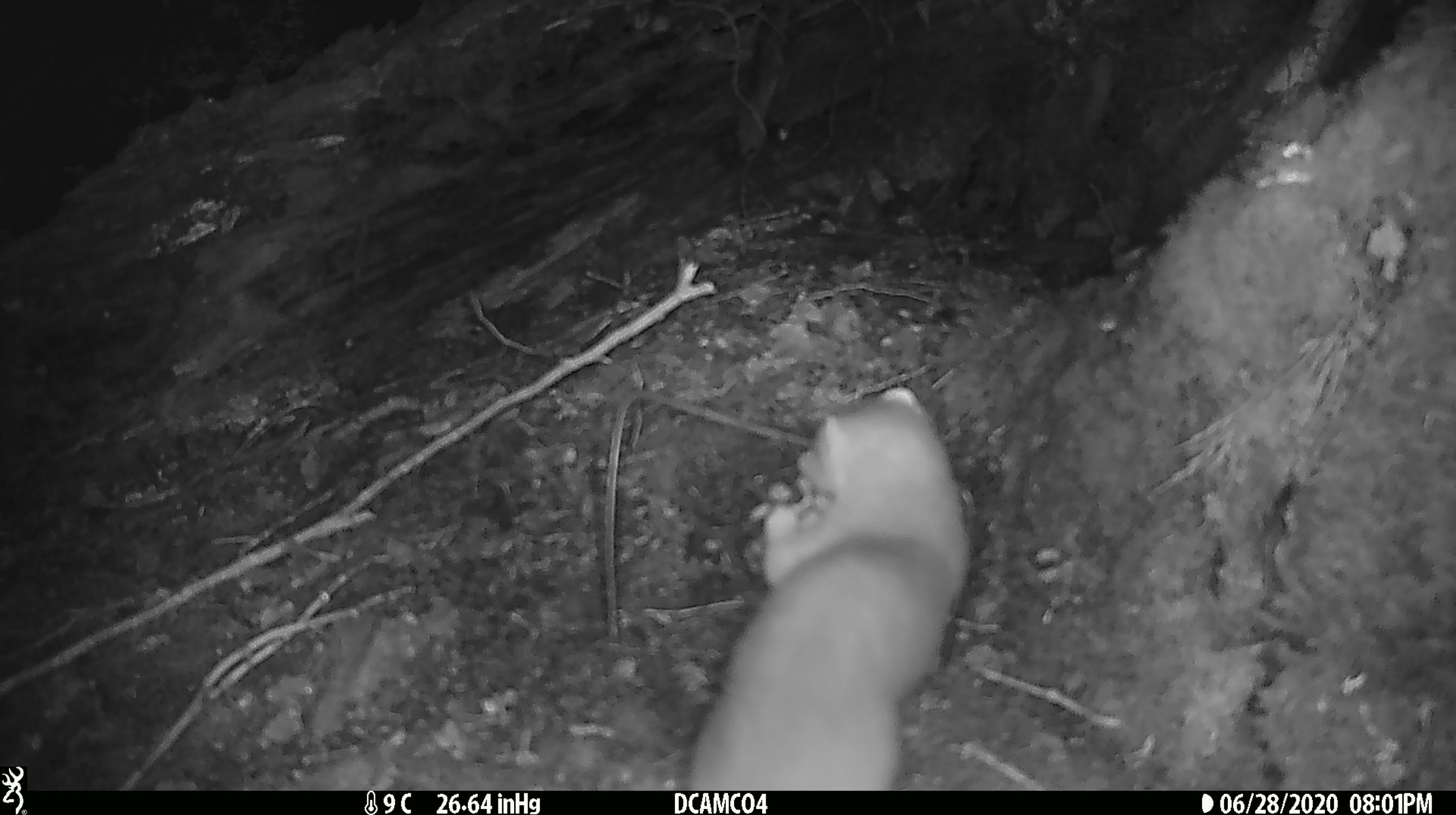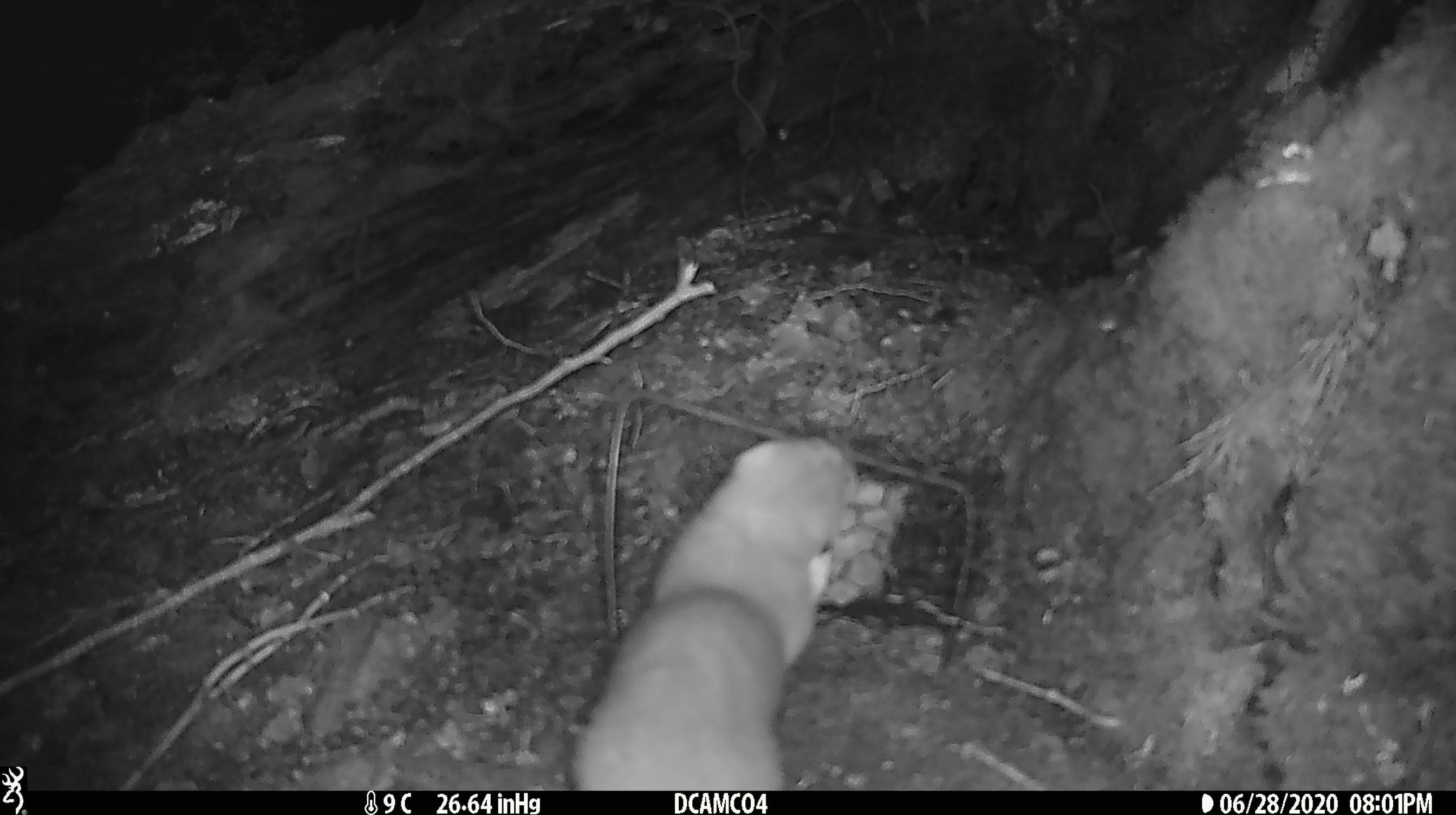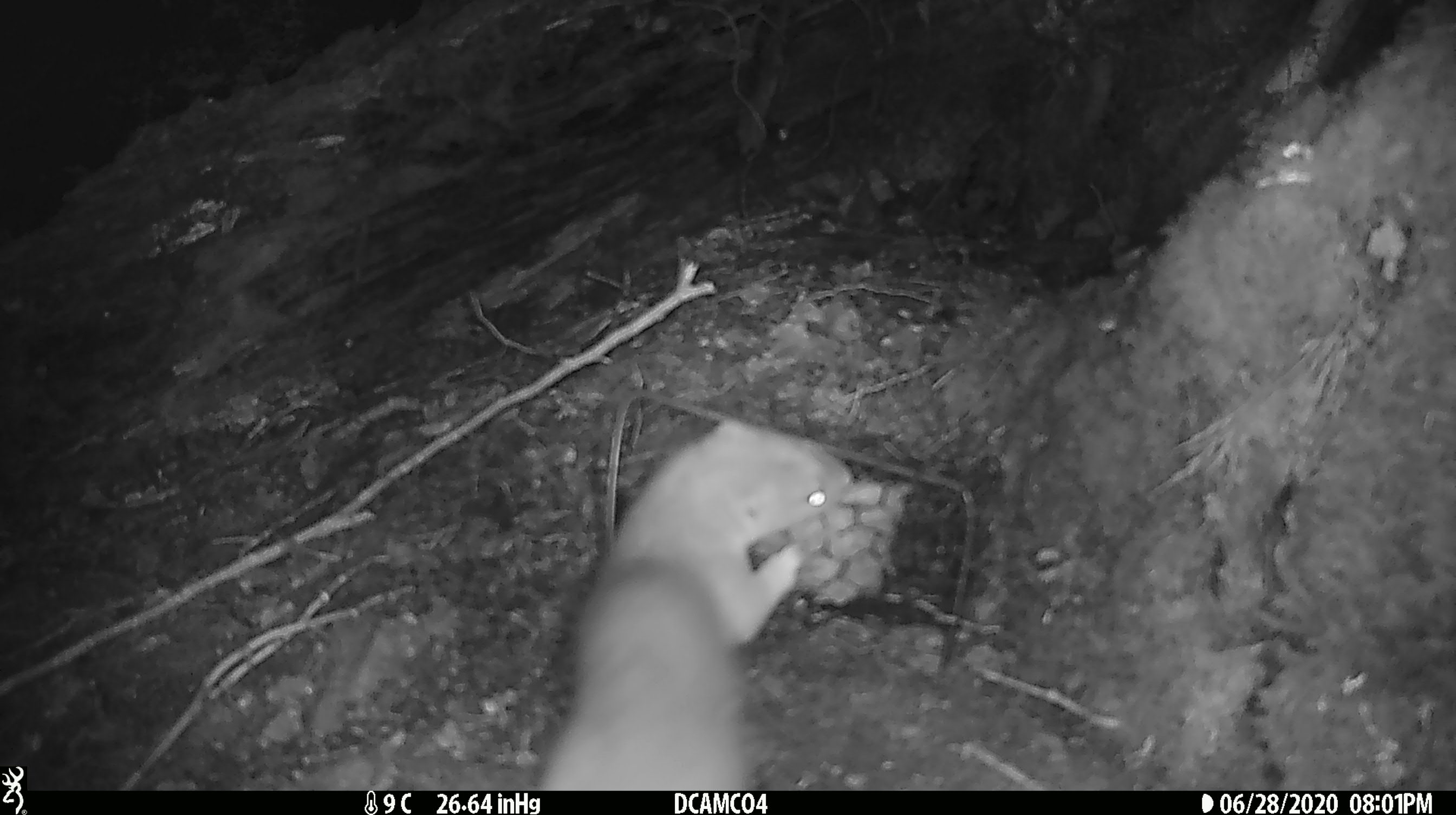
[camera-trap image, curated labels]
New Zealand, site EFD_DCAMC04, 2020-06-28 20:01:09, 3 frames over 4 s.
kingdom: Animalia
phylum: Chordata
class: Mammalia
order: Carnivora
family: Mustelidae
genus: Mustela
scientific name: Mustela erminea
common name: stoat